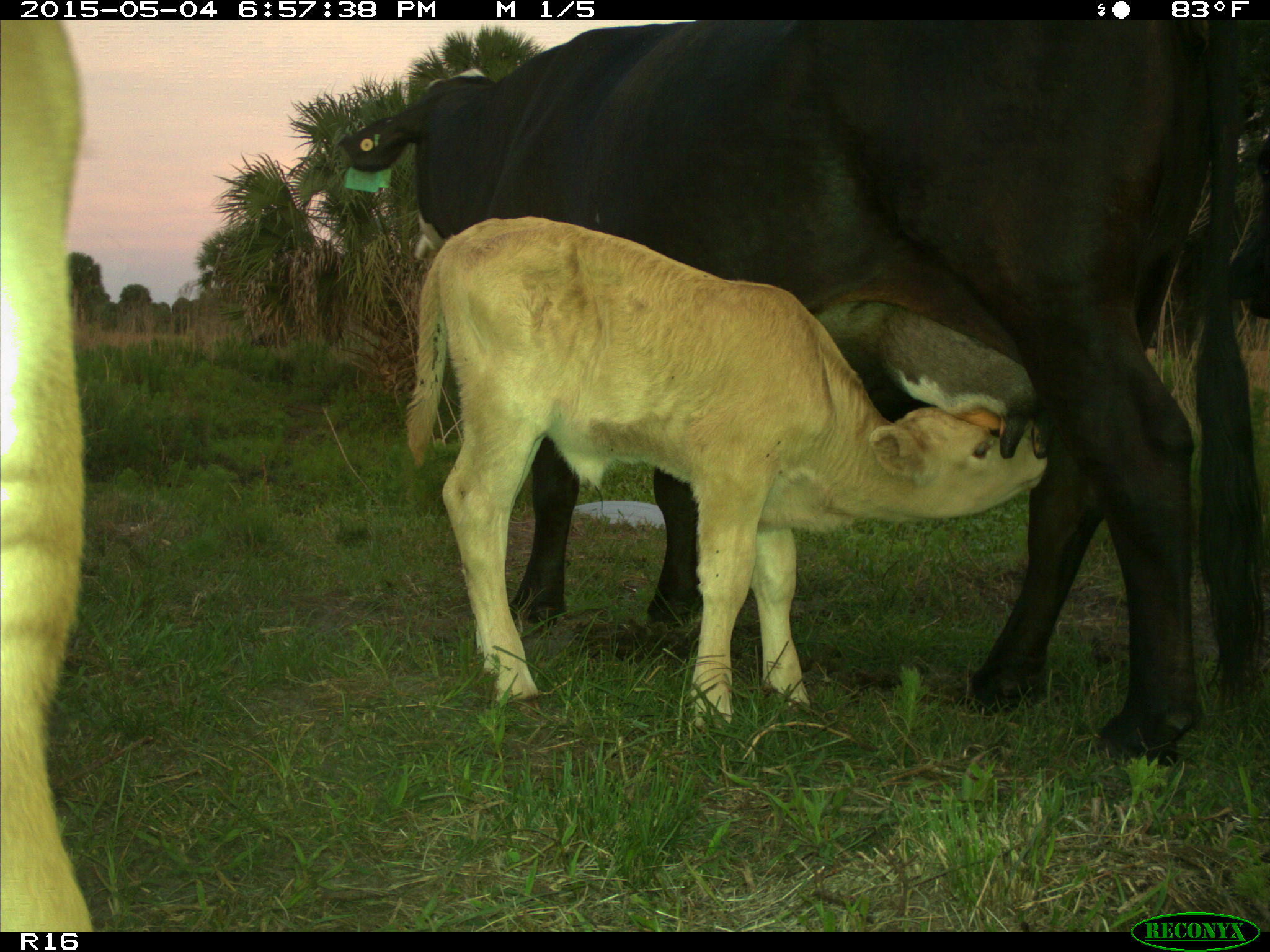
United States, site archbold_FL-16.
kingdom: Animalia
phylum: Chordata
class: Mammalia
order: Artiodactyla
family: Bovidae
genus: Bos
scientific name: Bos taurus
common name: domestic cow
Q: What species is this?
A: Bos taurus (domestic cow).